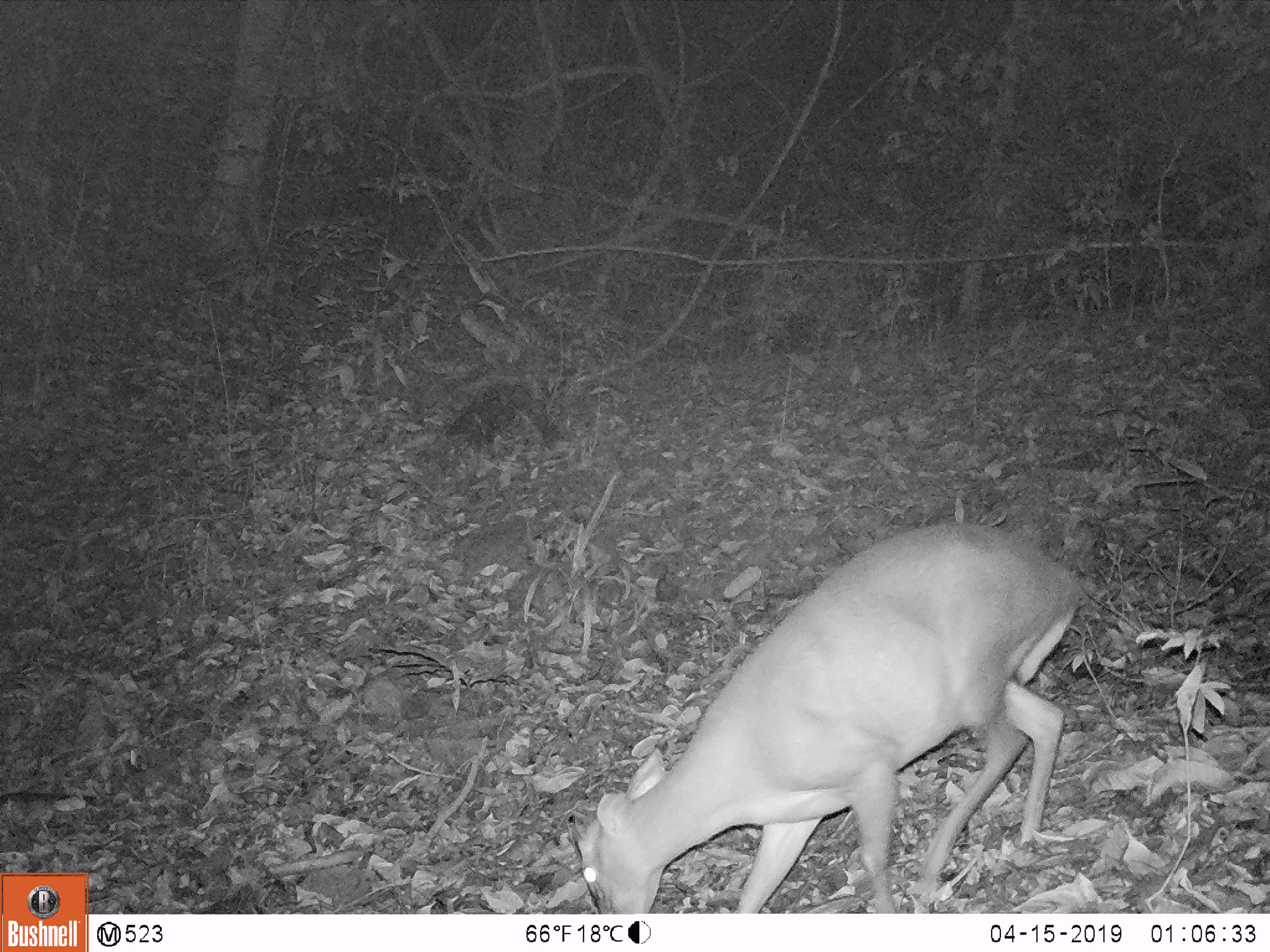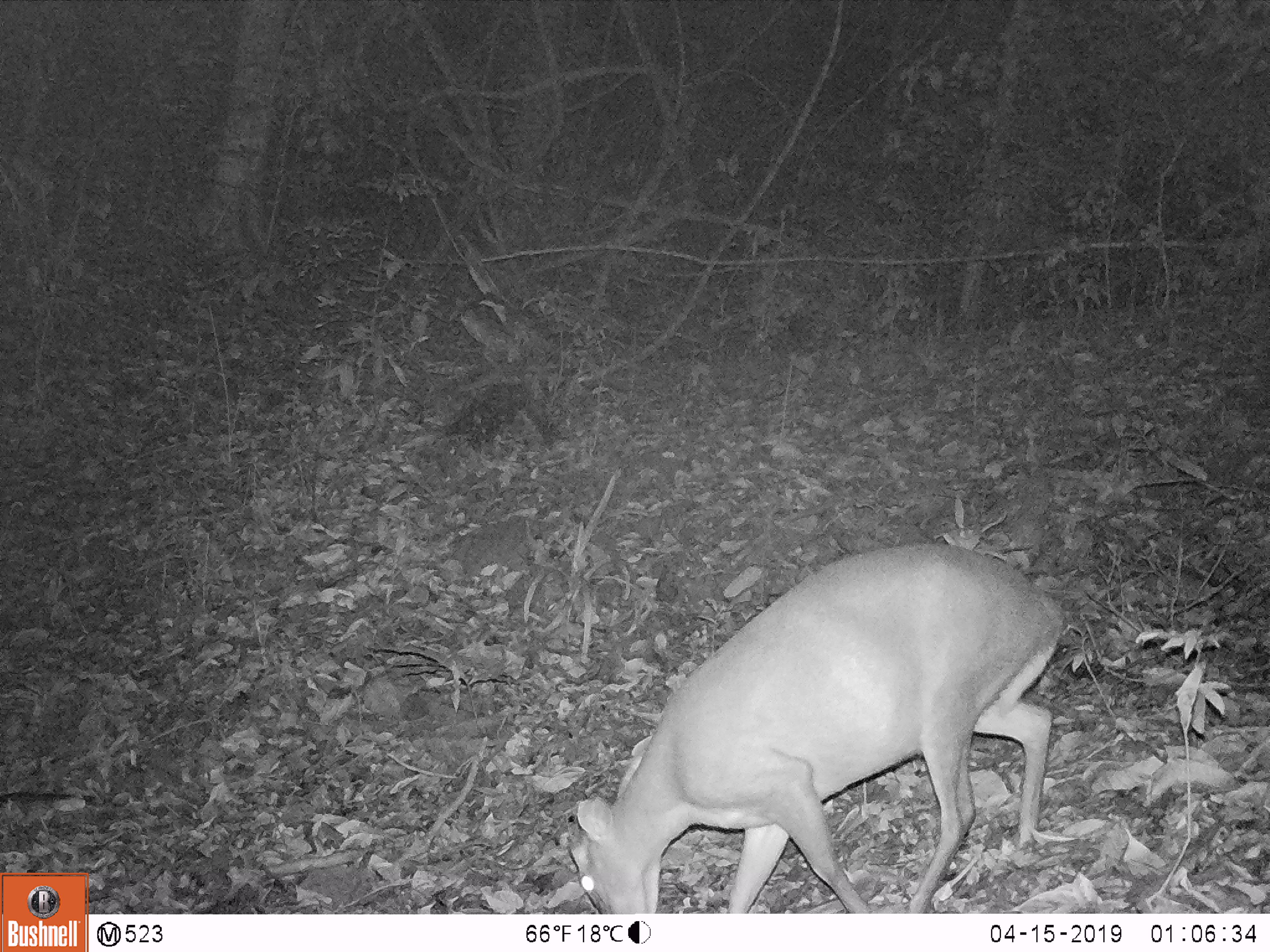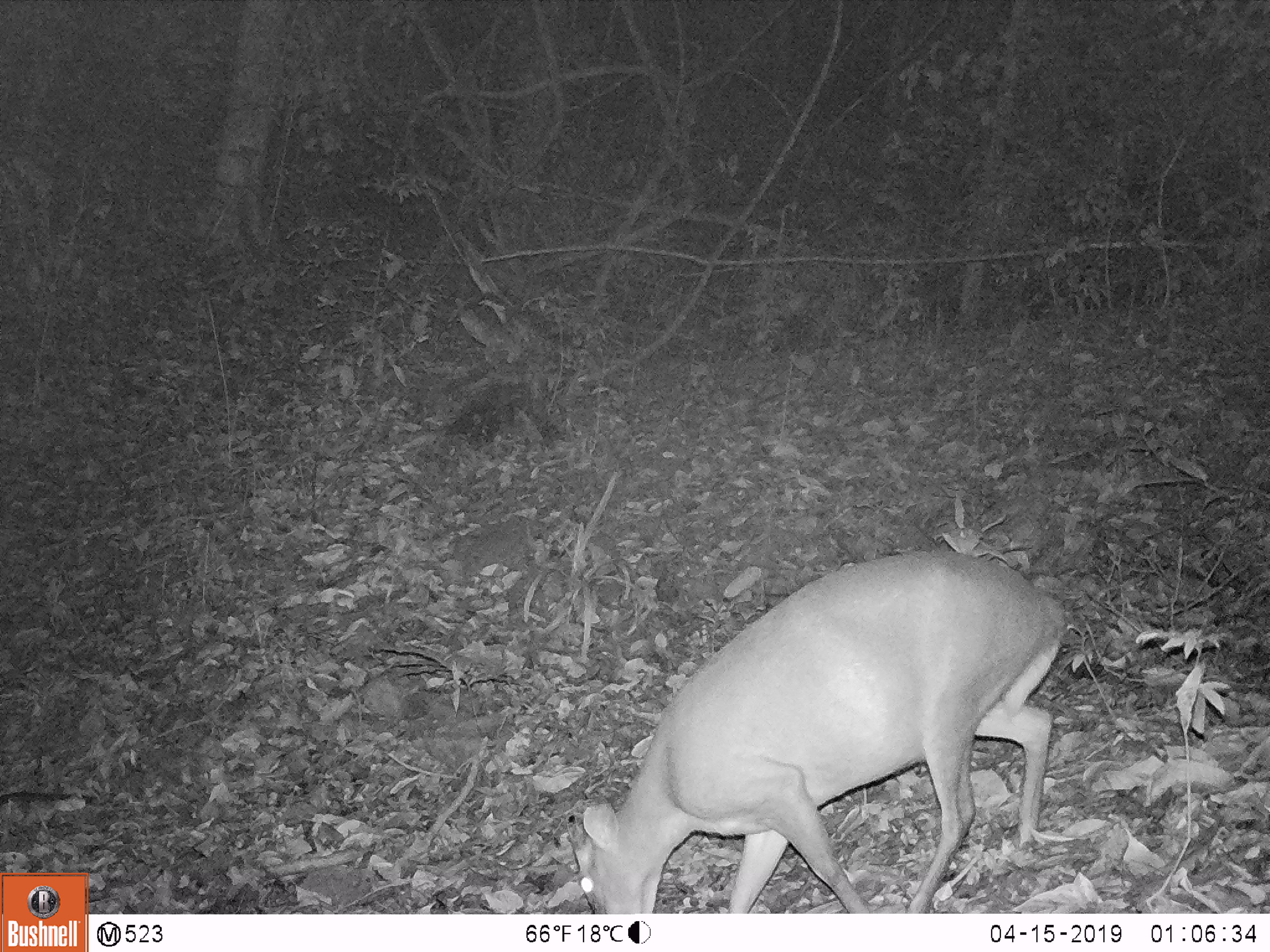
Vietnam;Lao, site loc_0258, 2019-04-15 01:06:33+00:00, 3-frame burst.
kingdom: Animalia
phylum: Chordata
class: Mammalia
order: Artiodactyla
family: Cervidae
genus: Muntiacus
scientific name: Muntiacus rooseveltorum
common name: roosevelt's muntjac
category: roosevelts muntjac group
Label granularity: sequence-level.